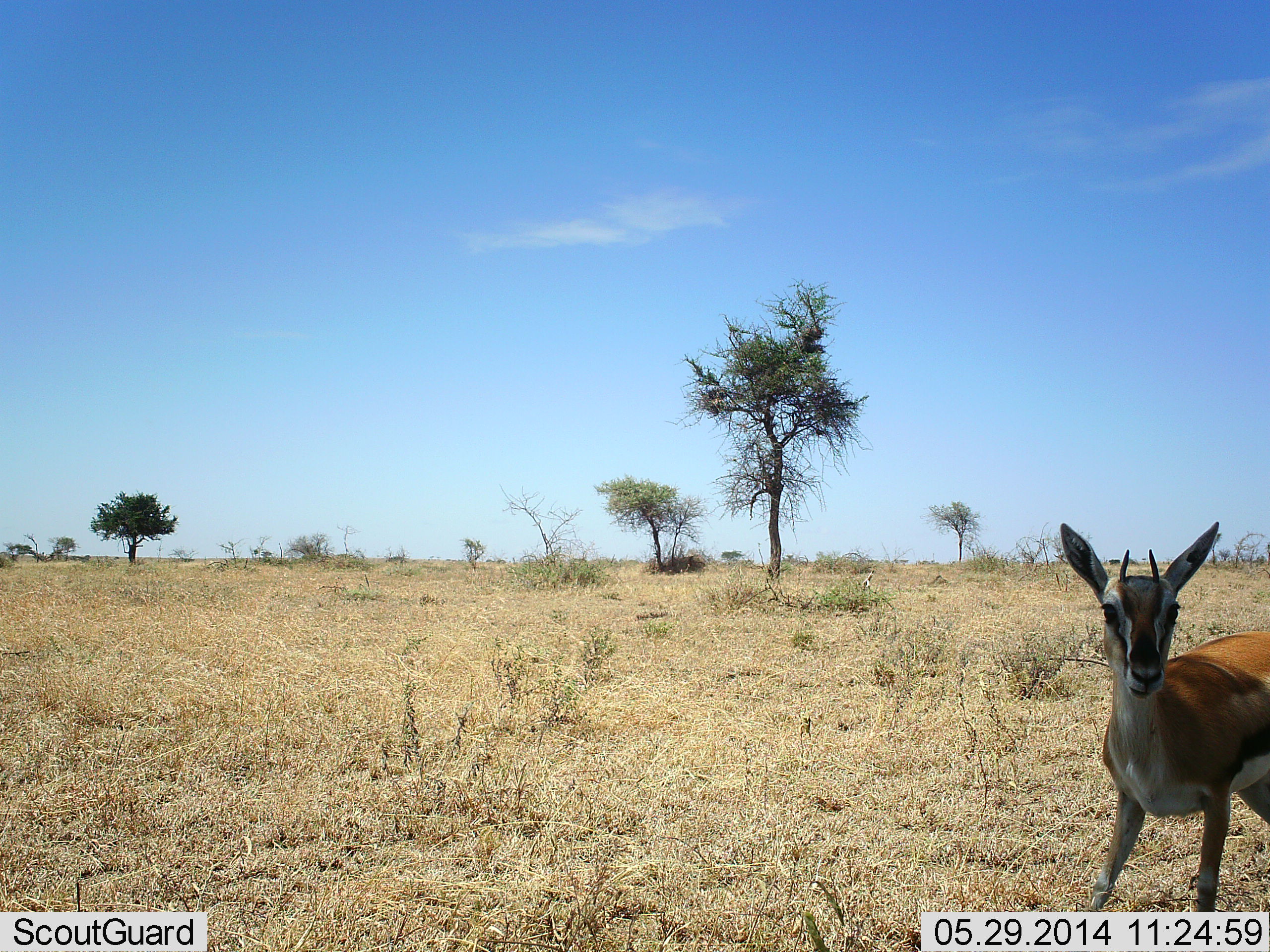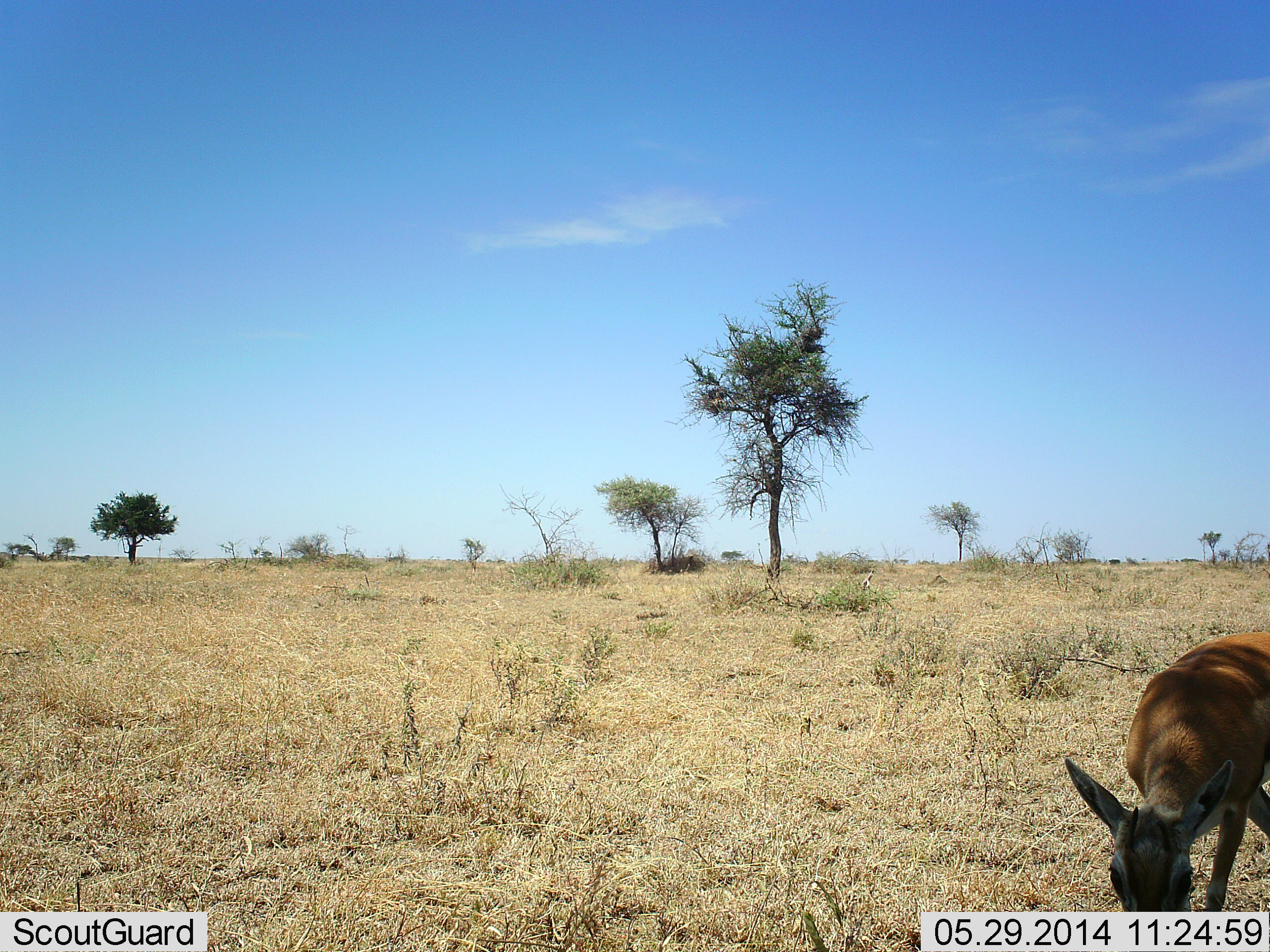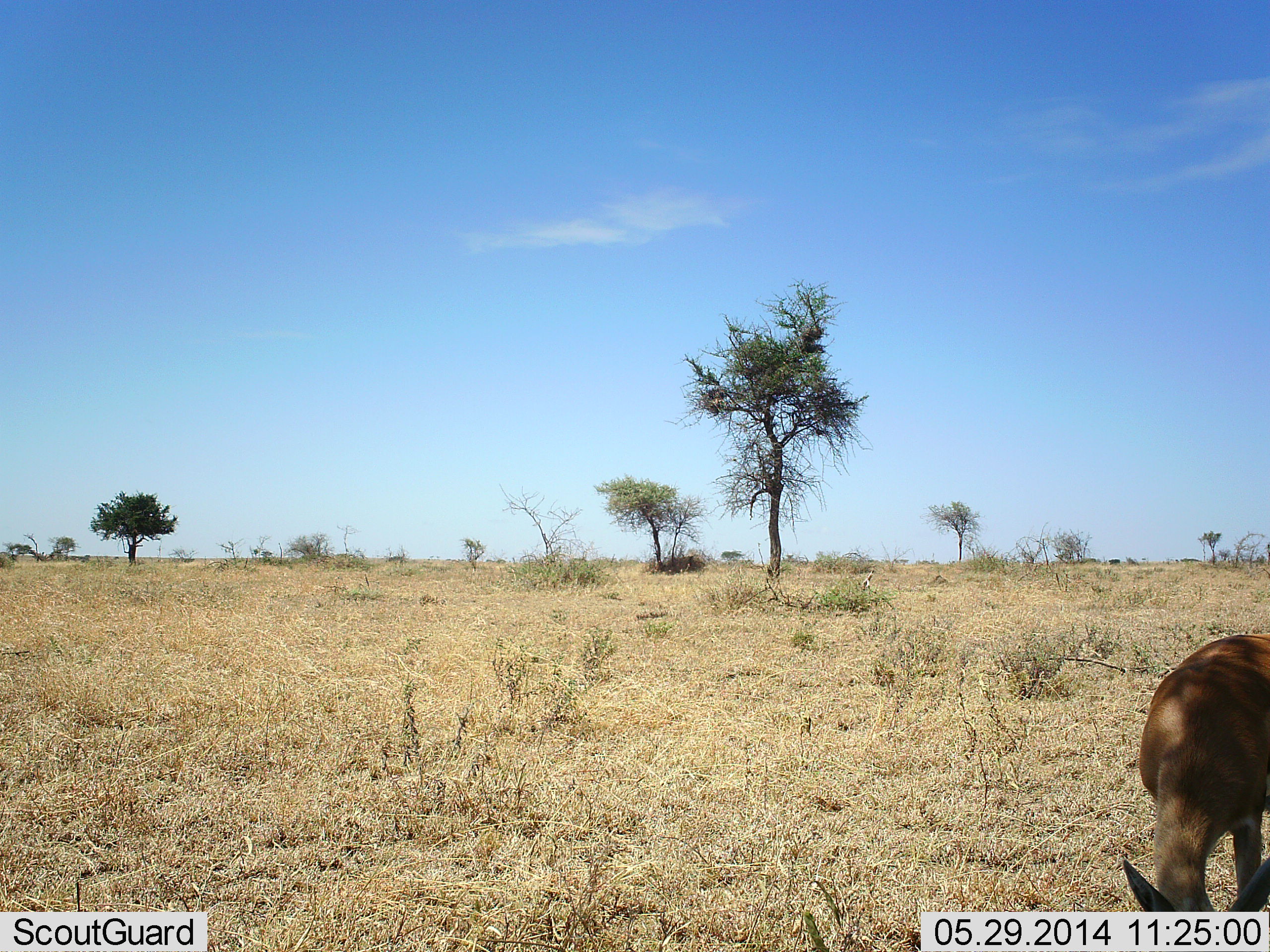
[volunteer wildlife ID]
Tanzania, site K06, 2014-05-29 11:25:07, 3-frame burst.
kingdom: Animalia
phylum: Chordata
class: Mammalia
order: Artiodactyla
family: Bovidae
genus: Eudorcas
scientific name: Eudorcas thomsonii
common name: thomson's gazelle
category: gazellethomsons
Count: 1.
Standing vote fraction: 33%.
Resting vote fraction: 0%.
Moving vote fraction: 13%.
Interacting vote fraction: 2%.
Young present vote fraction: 9%.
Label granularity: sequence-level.